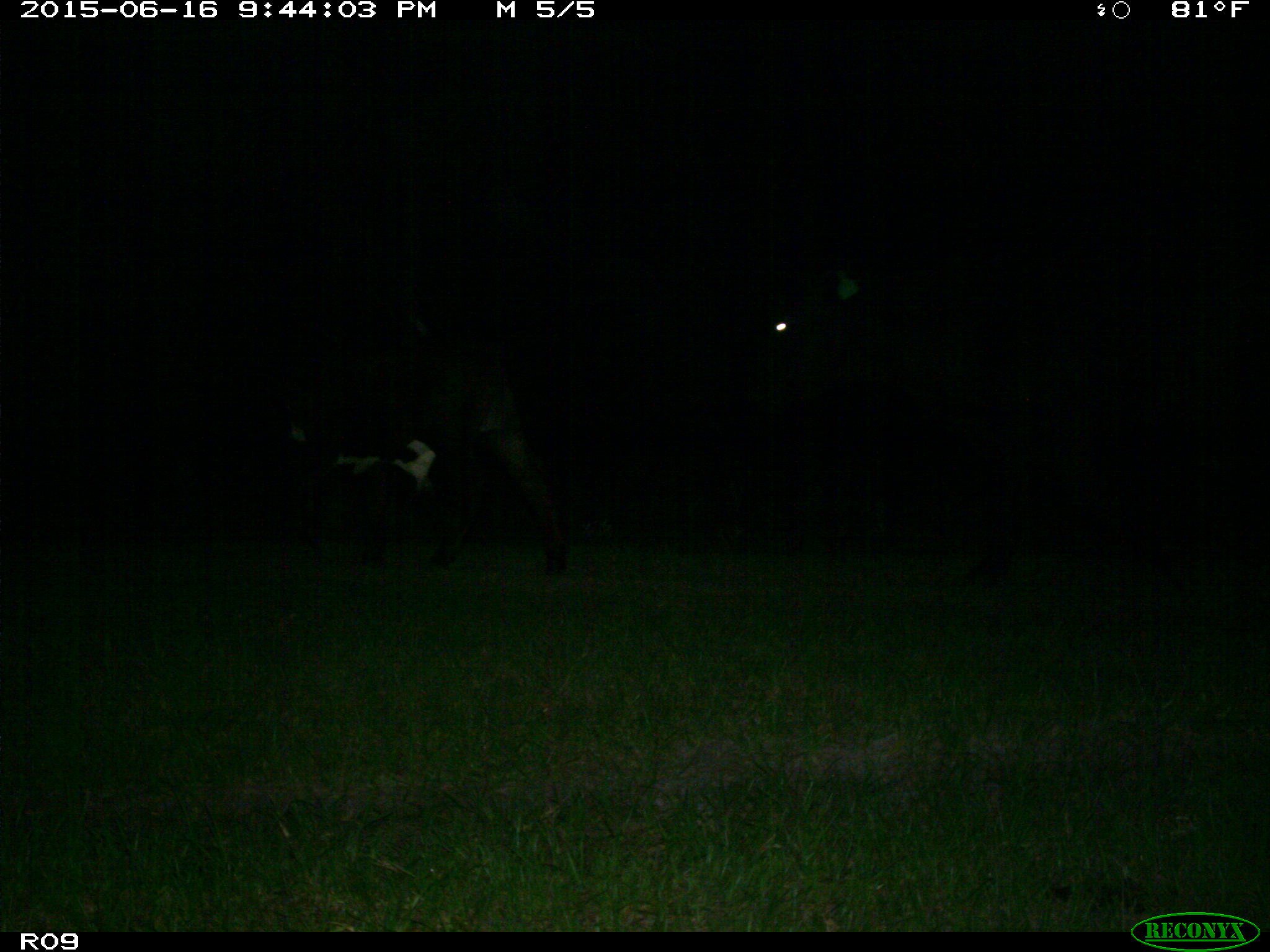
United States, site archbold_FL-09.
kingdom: Animalia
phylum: Chordata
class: Mammalia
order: Artiodactyla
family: Bovidae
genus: Bos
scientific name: Bos taurus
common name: domestic cow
Bos taurus (domestic cow).